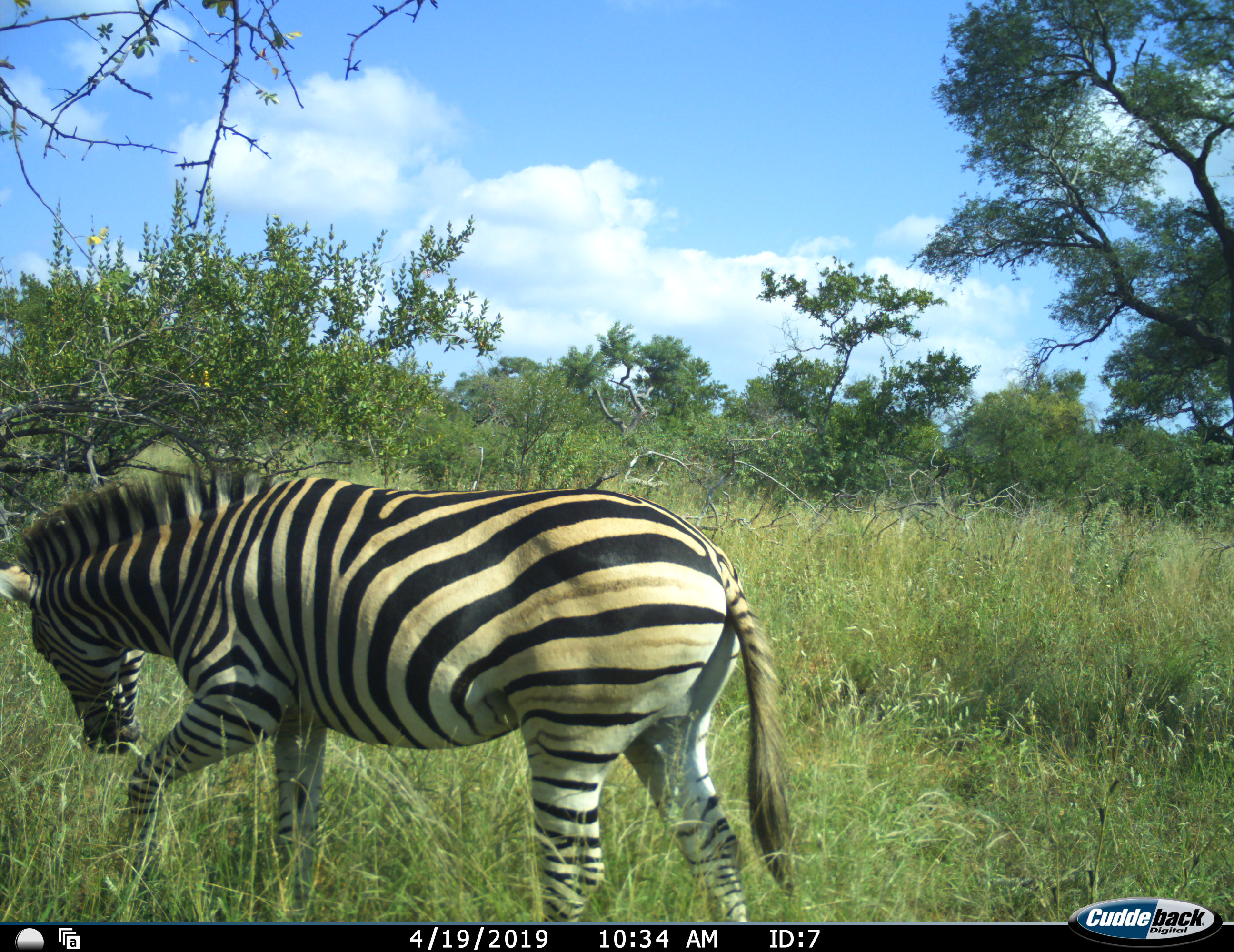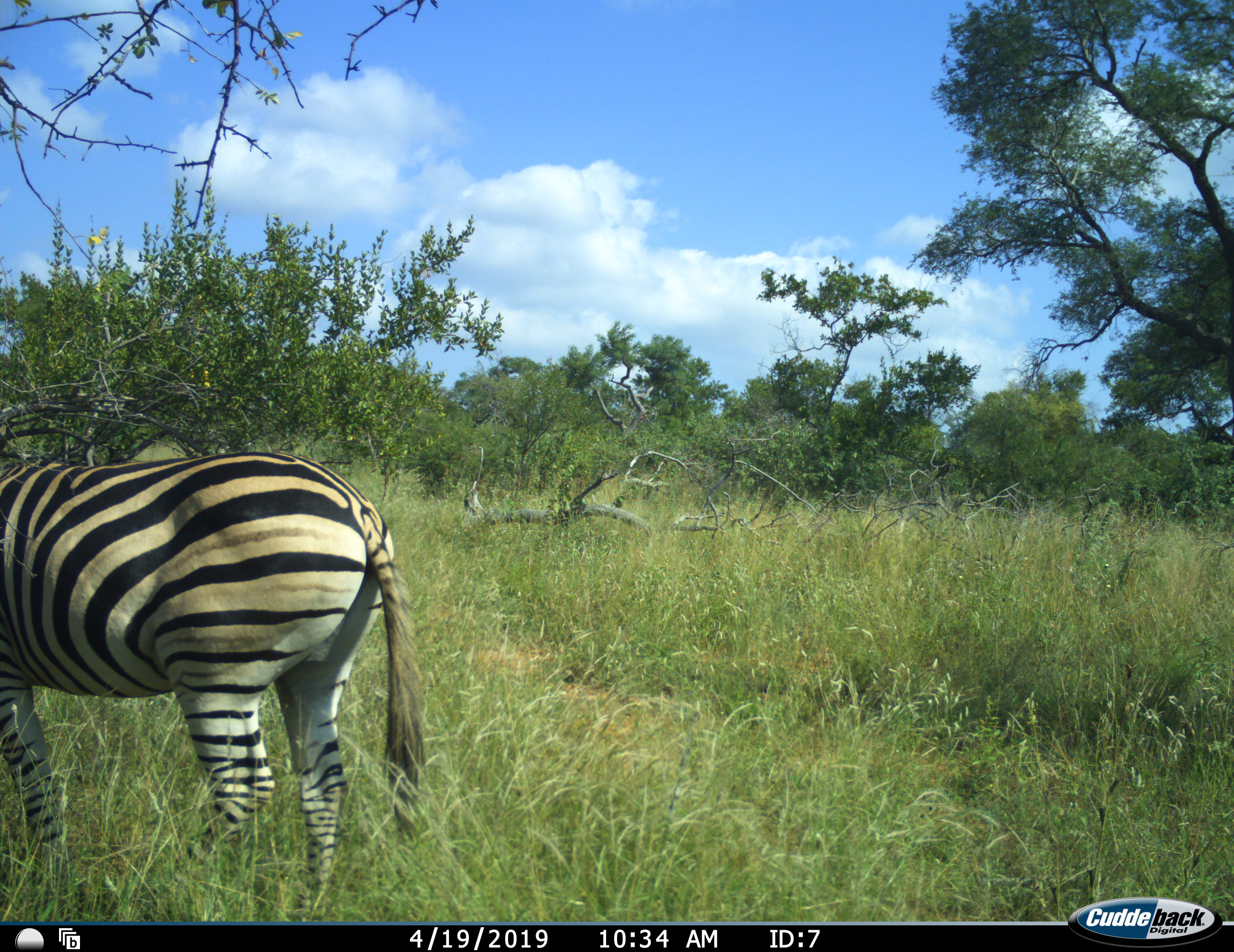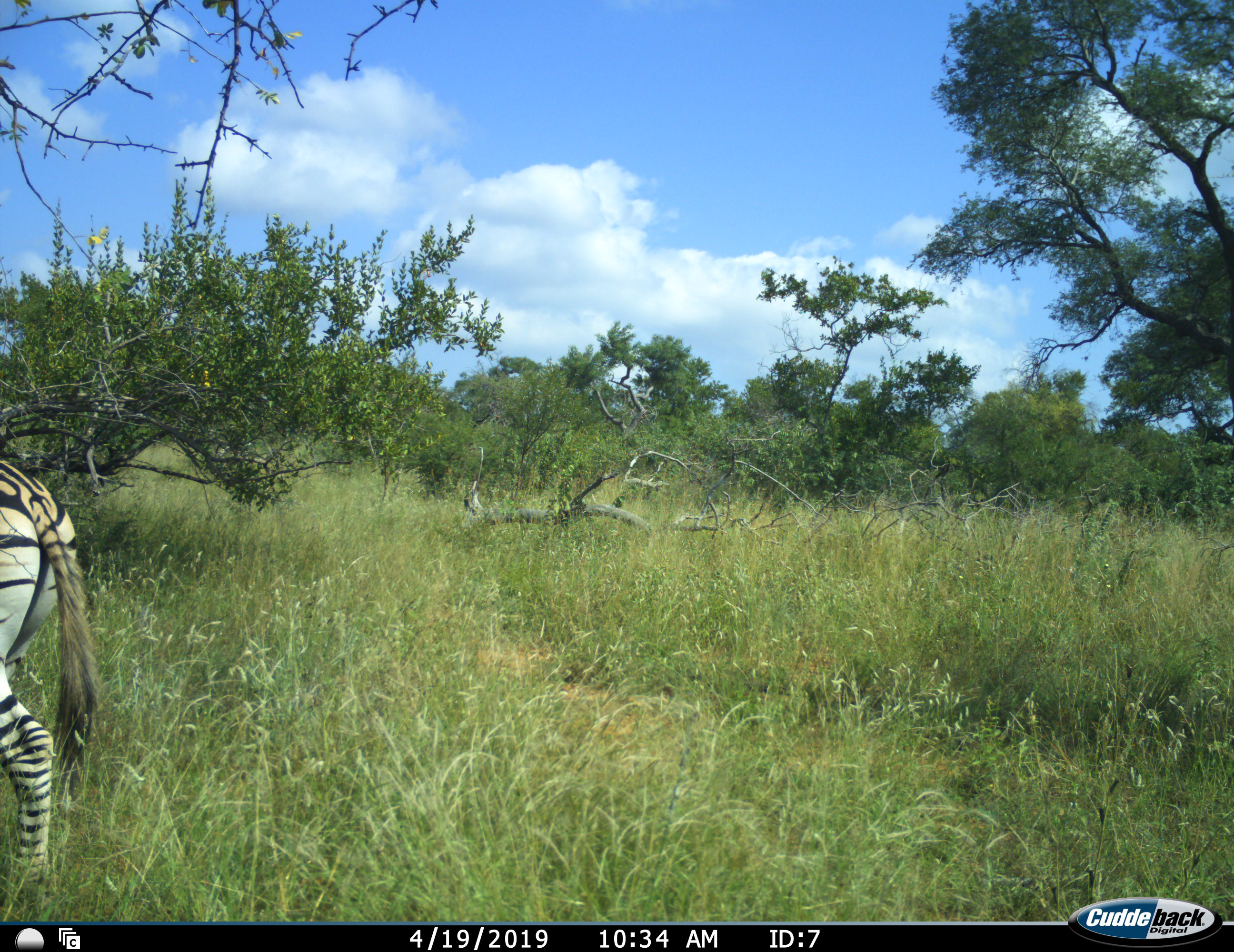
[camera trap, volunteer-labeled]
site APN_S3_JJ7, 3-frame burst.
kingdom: Animalia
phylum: Chordata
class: Mammalia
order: Perissodactyla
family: Equidae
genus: Equus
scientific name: Equus quagga burchellii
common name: burchell's zebra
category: zebraburchells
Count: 1.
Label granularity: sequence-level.